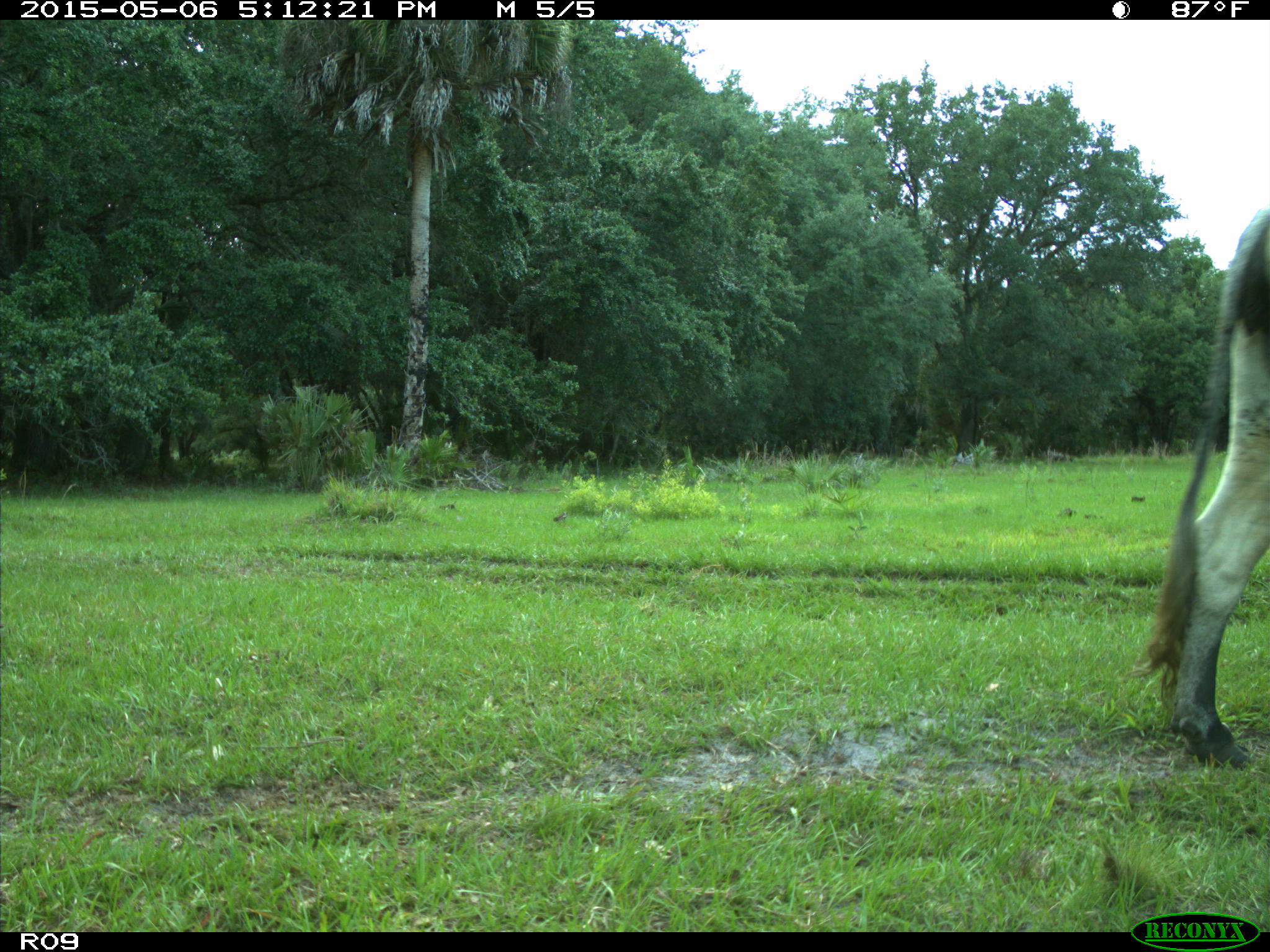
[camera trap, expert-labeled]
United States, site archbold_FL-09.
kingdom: Animalia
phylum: Chordata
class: Mammalia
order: Artiodactyla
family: Bovidae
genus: Bos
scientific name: Bos taurus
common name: domestic cow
Bos taurus (domestic cow).